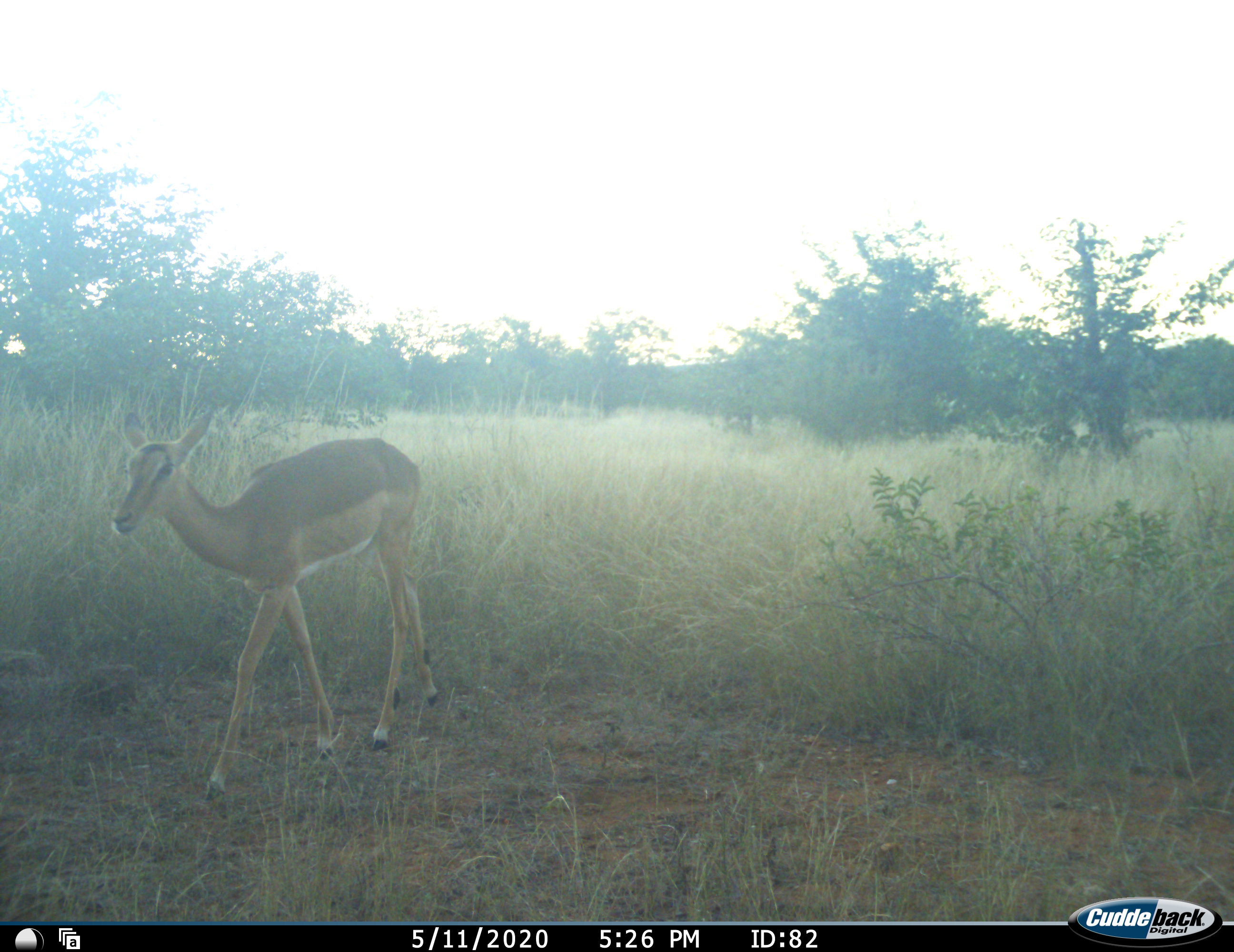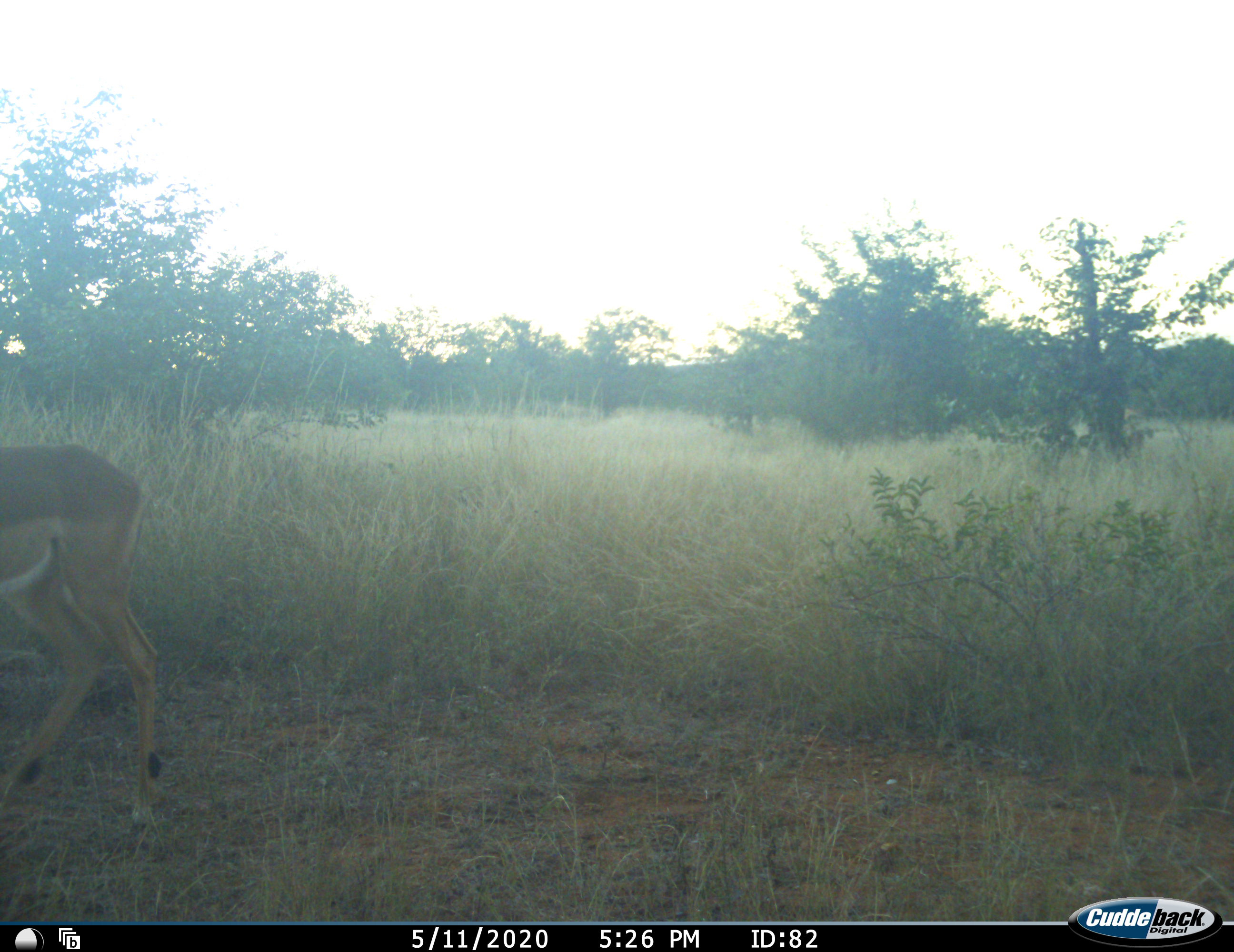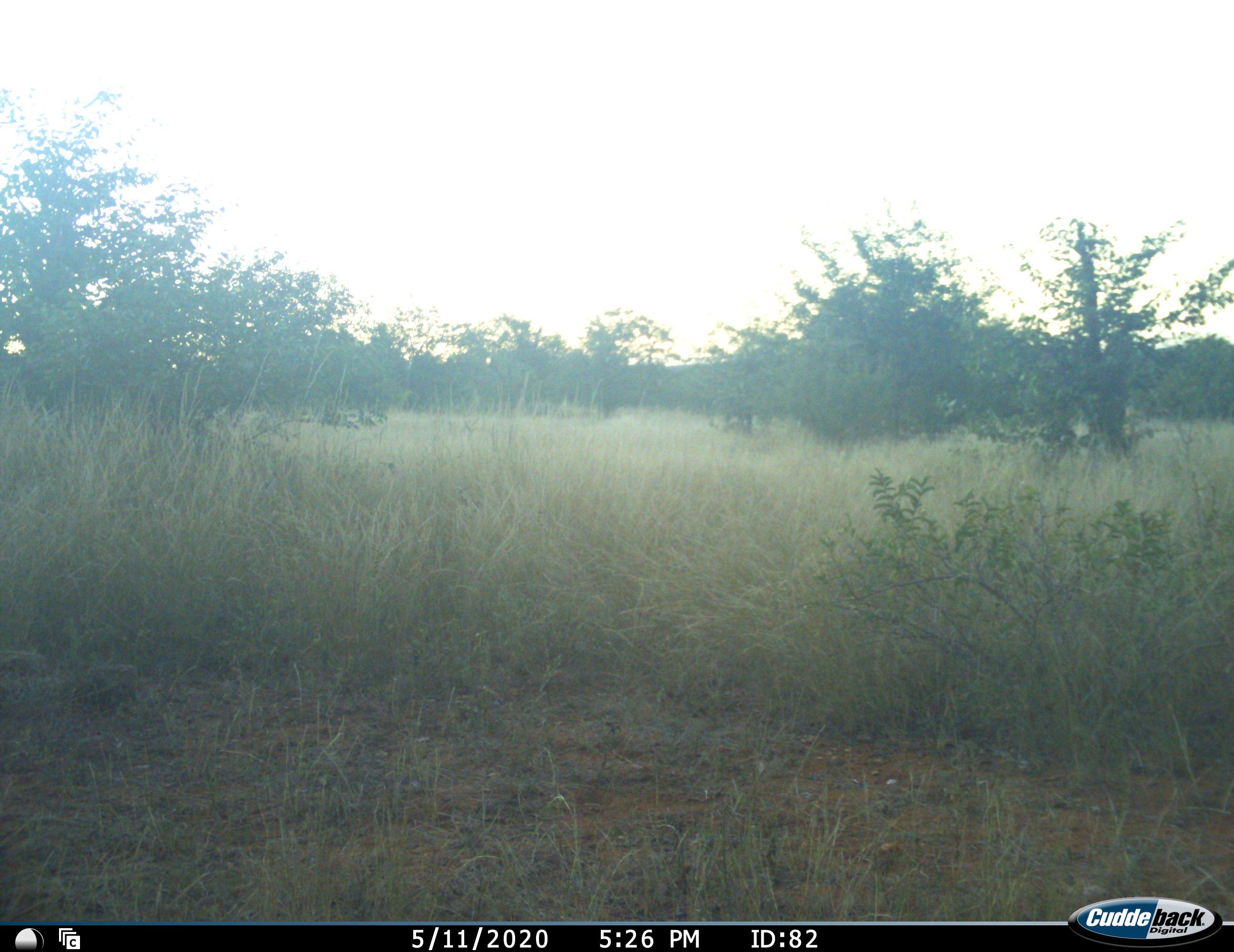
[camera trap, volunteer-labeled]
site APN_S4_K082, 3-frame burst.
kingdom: Animalia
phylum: Chordata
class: Mammalia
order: Artiodactyla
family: Bovidae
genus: Aepyceros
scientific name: Aepyceros melampus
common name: impala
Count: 1.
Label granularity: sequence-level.